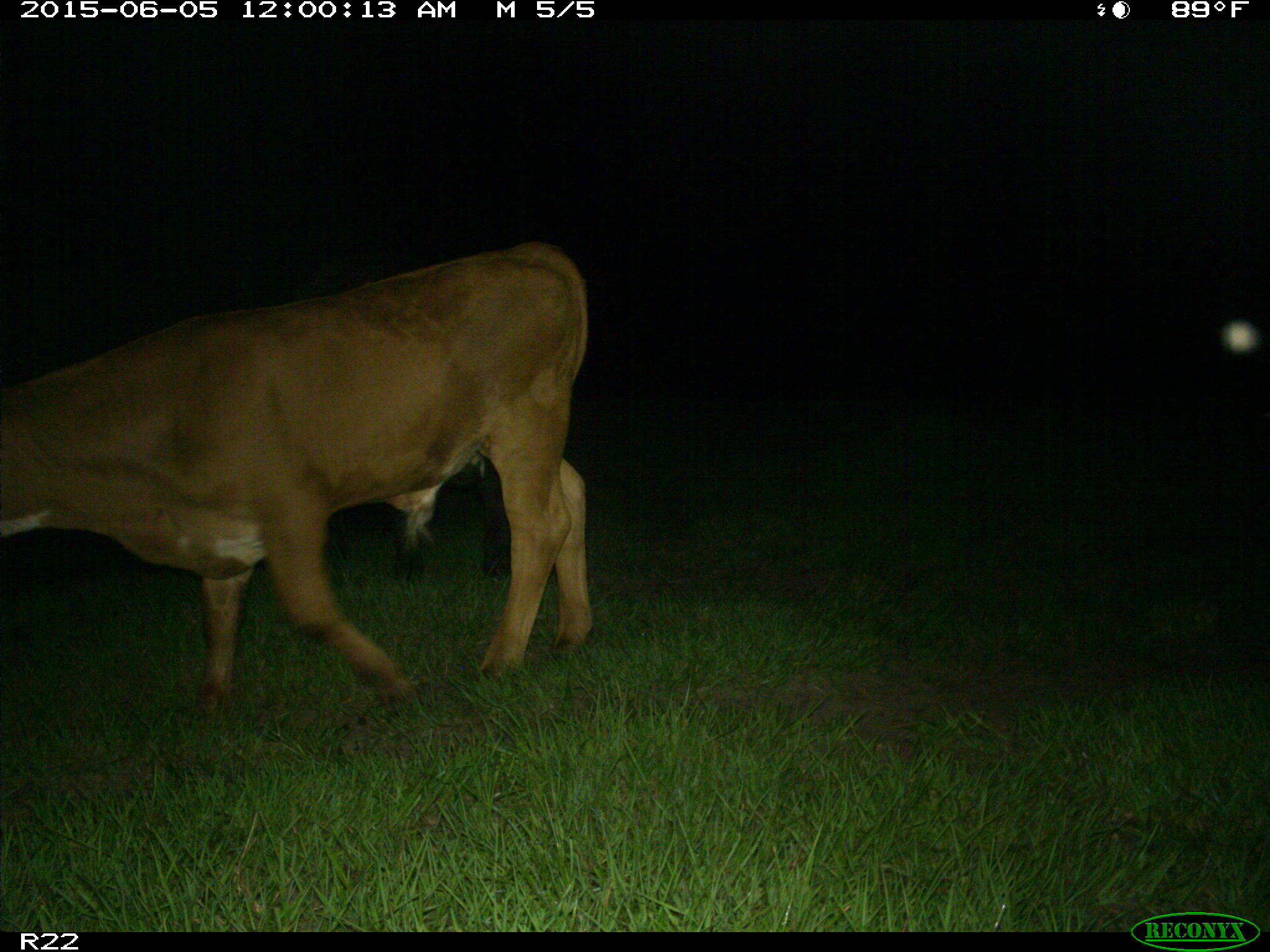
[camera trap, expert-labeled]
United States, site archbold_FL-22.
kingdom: Animalia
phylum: Chordata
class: Mammalia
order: Artiodactyla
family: Bovidae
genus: Bos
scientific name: Bos taurus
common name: domestic cow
Bos taurus (domestic cow).